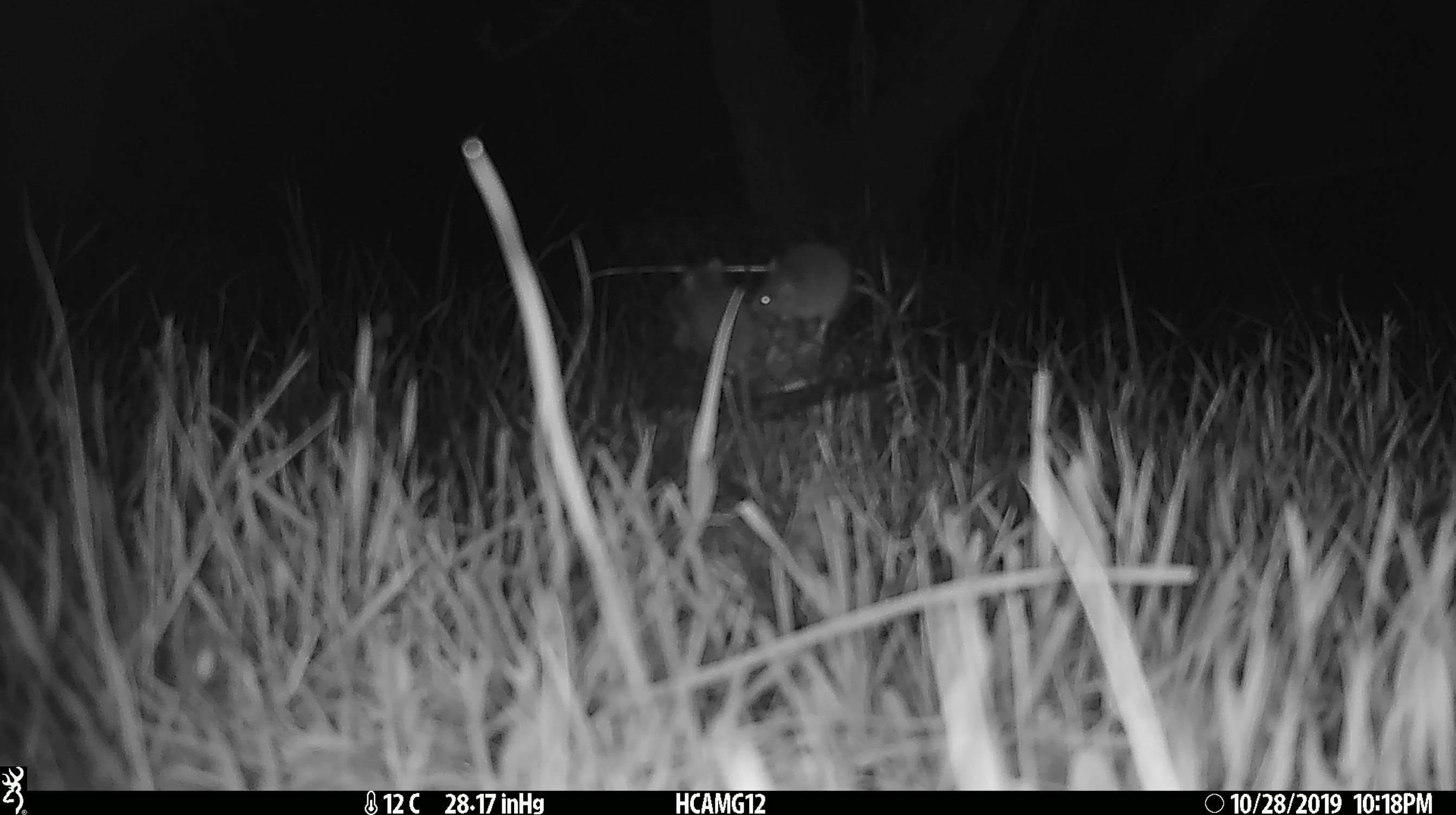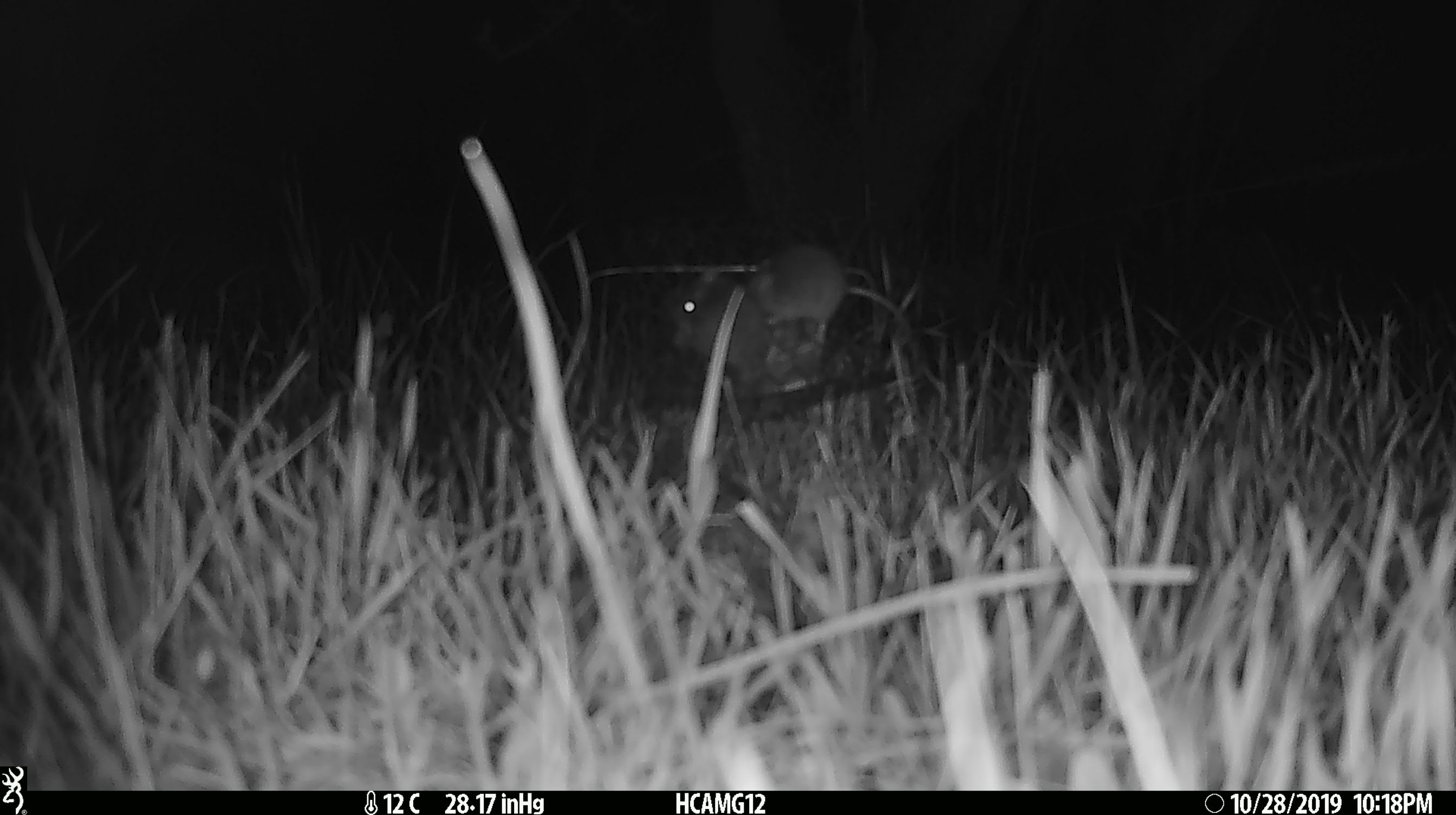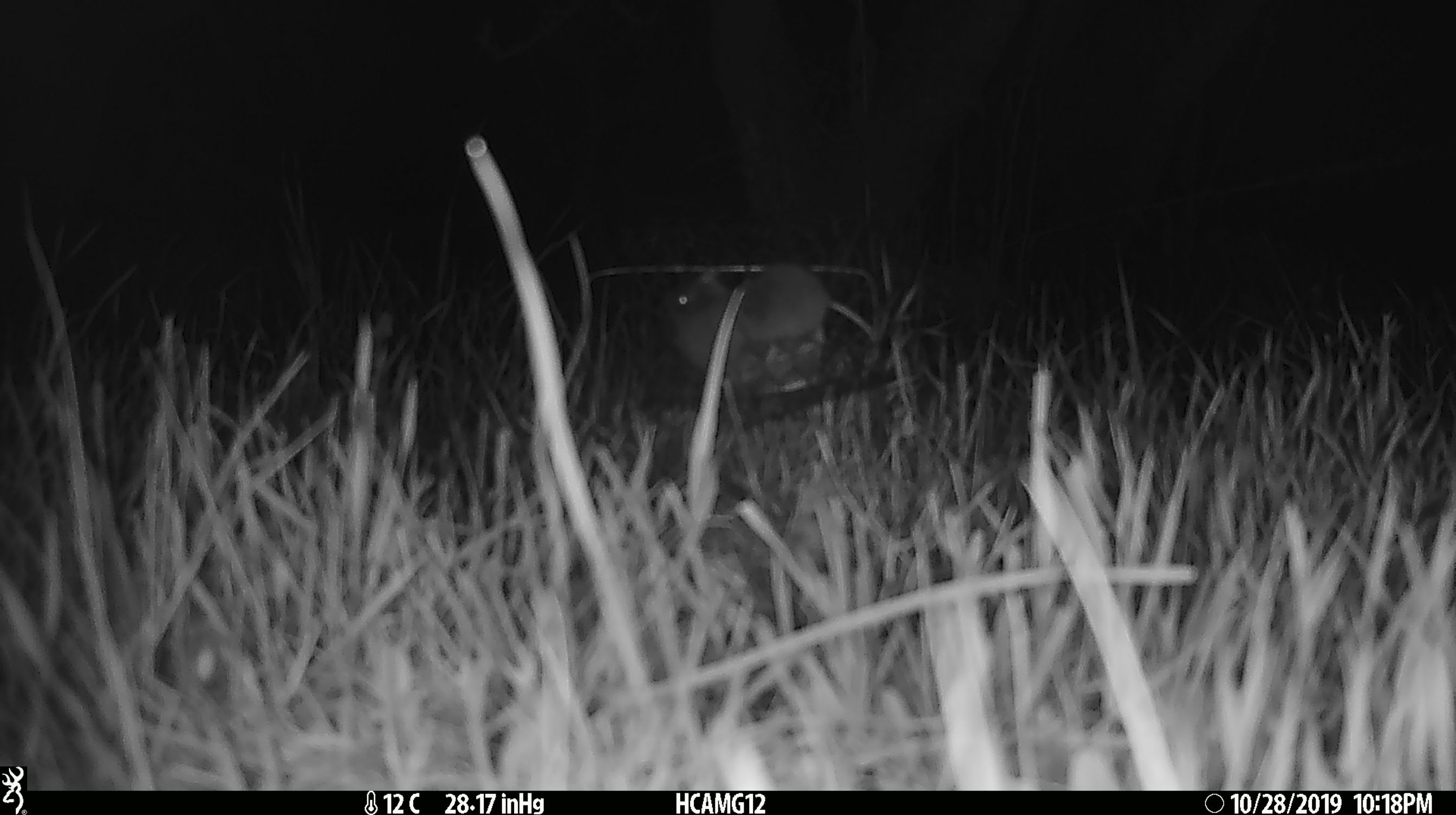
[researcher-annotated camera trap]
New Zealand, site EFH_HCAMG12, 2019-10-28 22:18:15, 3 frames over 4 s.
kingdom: Animalia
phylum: Chordata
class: Mammalia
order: Rodentia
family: Muridae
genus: Mus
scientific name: Mus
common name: mouse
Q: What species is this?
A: Mouse (Mus).